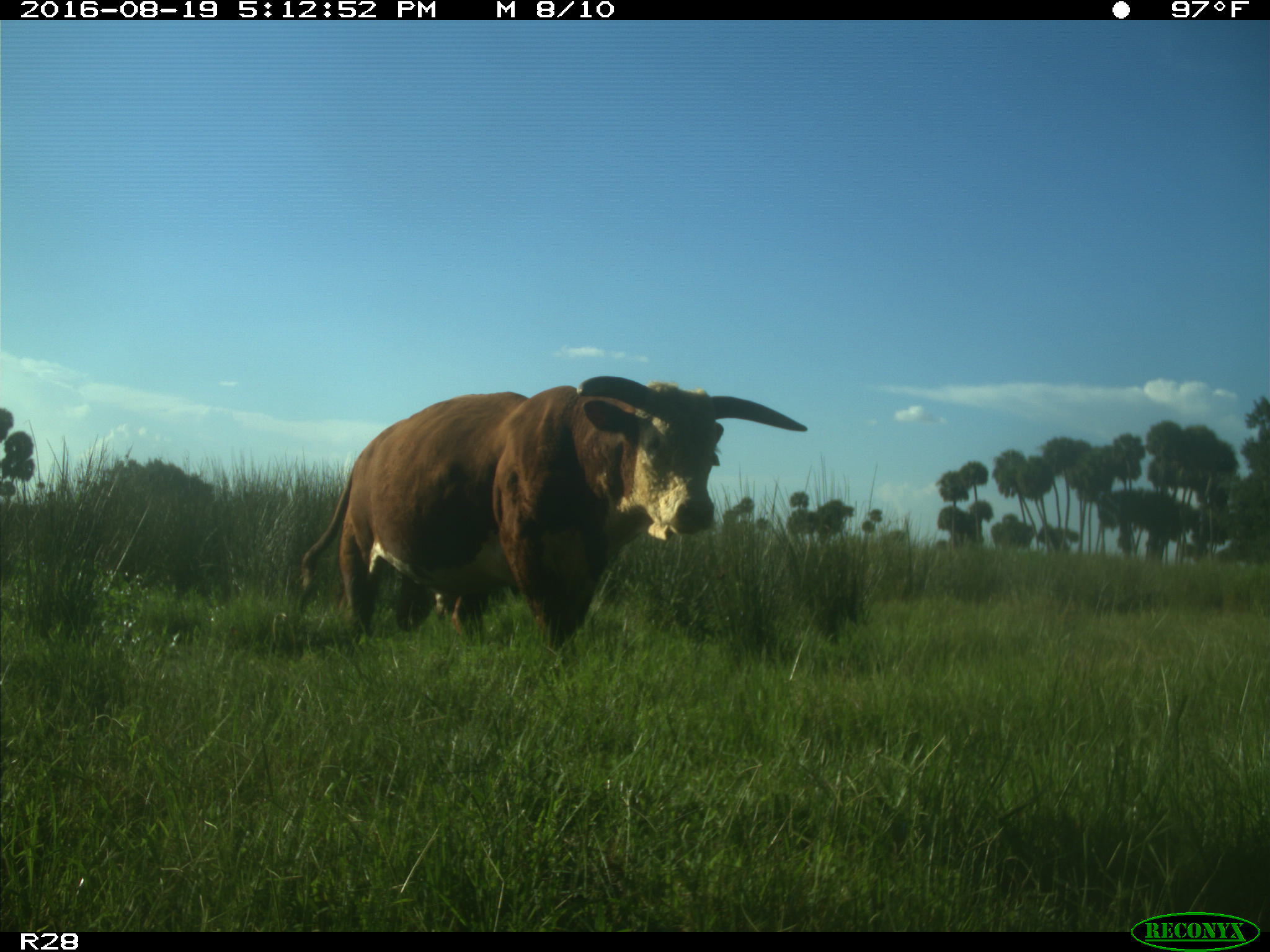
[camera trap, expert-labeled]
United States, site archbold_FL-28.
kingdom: Animalia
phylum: Chordata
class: Mammalia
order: Artiodactyla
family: Bovidae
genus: Bos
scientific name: Bos taurus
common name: domestic cow